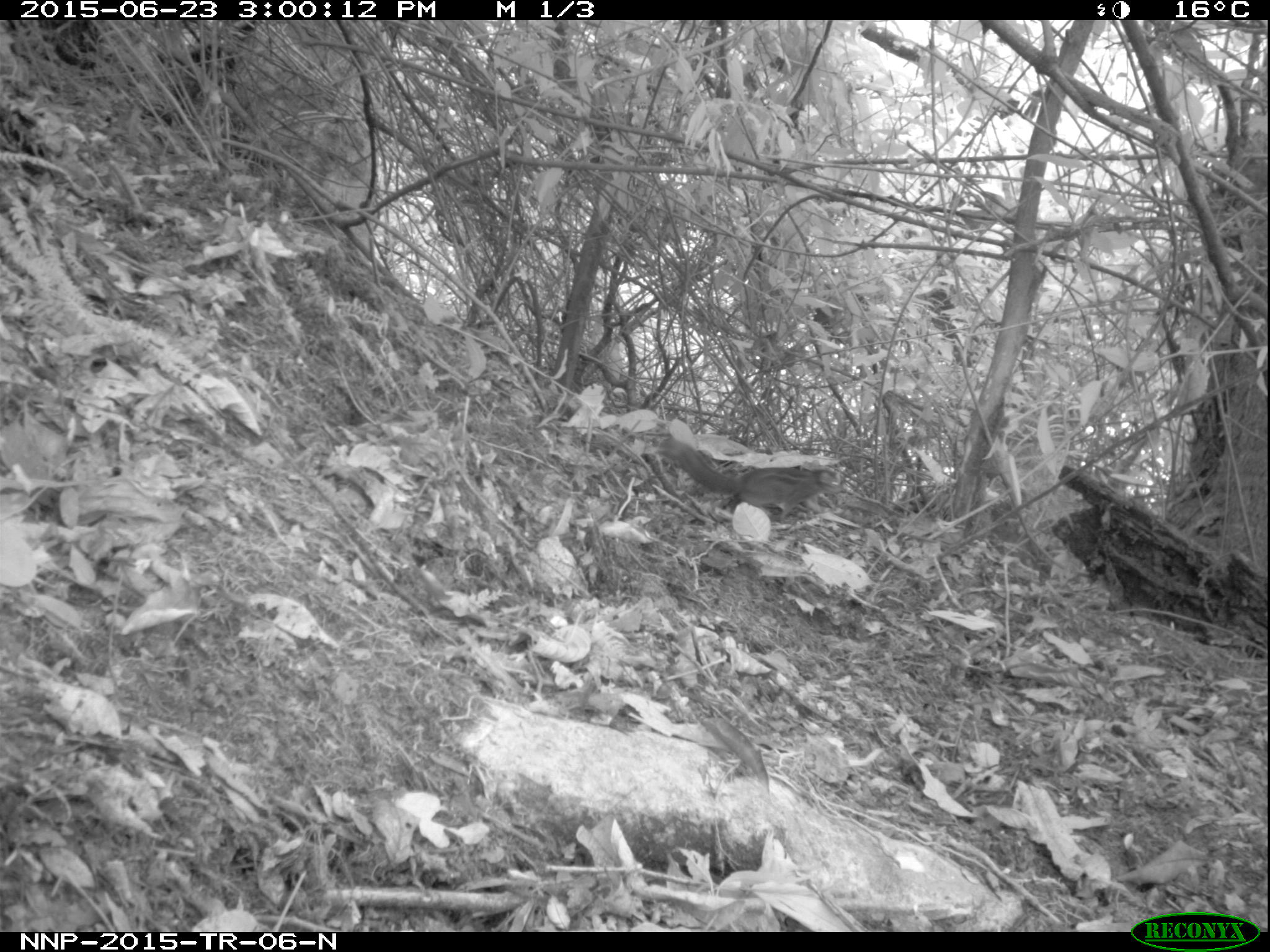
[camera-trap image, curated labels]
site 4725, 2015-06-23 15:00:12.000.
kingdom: Animalia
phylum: Chordata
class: Mammalia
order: Rodentia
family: Sciuridae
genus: Funisciurus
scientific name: Funisciurus pyrropus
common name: fire-footed rope squirrel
Funisciurus pyrropus (fire-footed rope squirrel), count 1.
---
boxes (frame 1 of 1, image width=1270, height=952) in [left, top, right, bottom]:
funisciurus pyrropus: [655, 437, 844, 525]